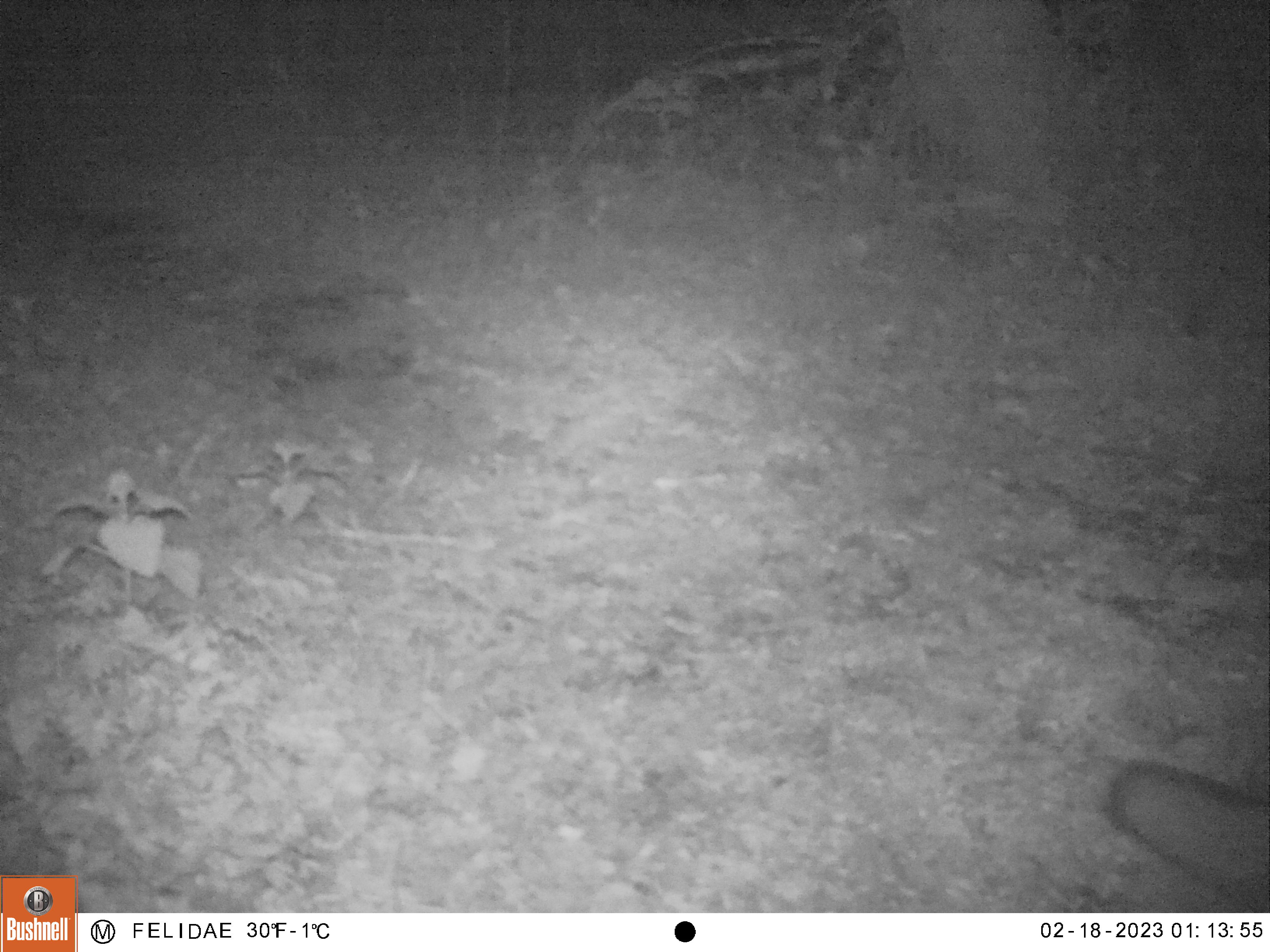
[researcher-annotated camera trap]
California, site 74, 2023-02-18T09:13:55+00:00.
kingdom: Animalia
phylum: Chordata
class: Mammalia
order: Carnivora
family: Canidae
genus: Urocyon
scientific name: Urocyon cinereoargenteus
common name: gray fox